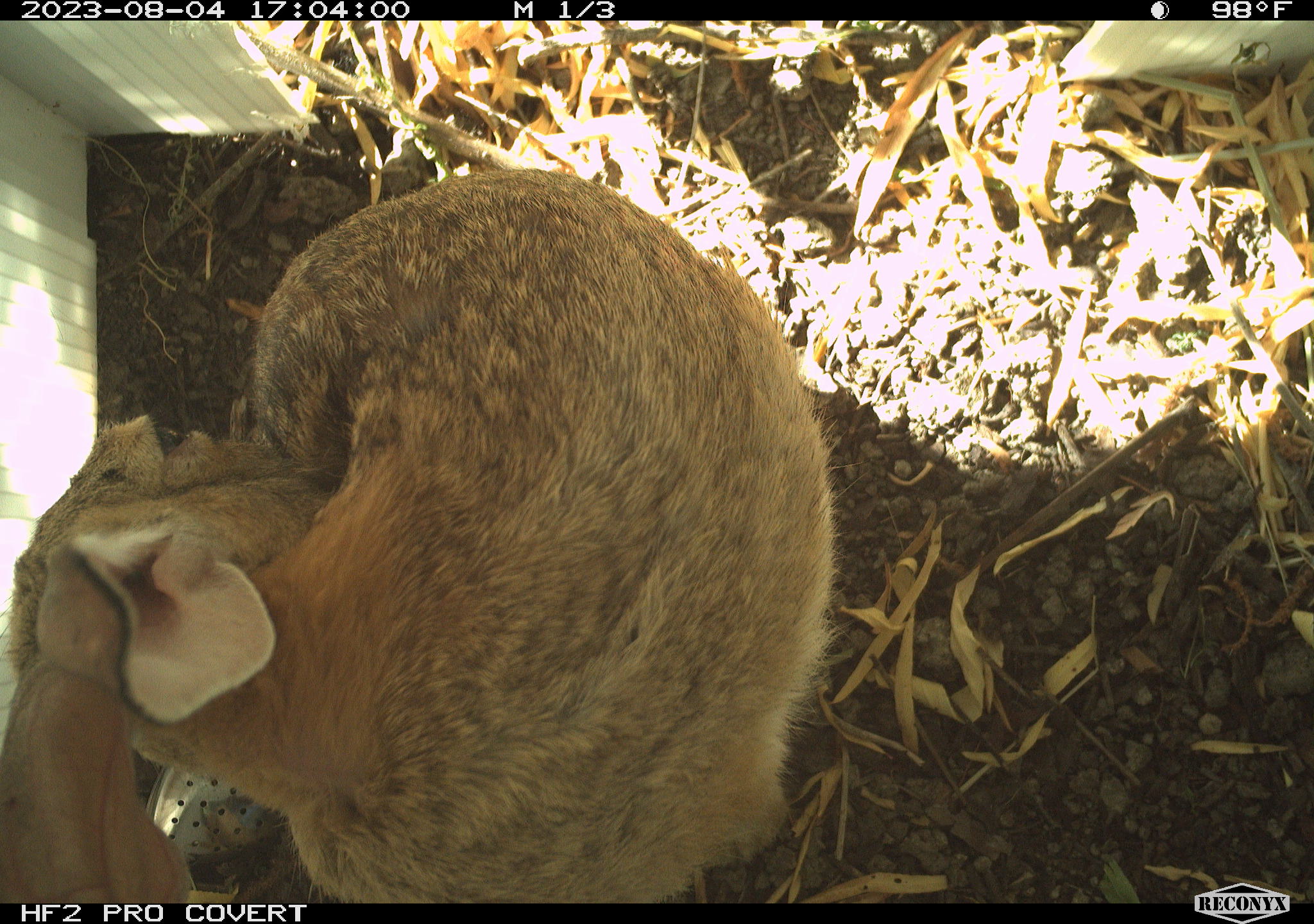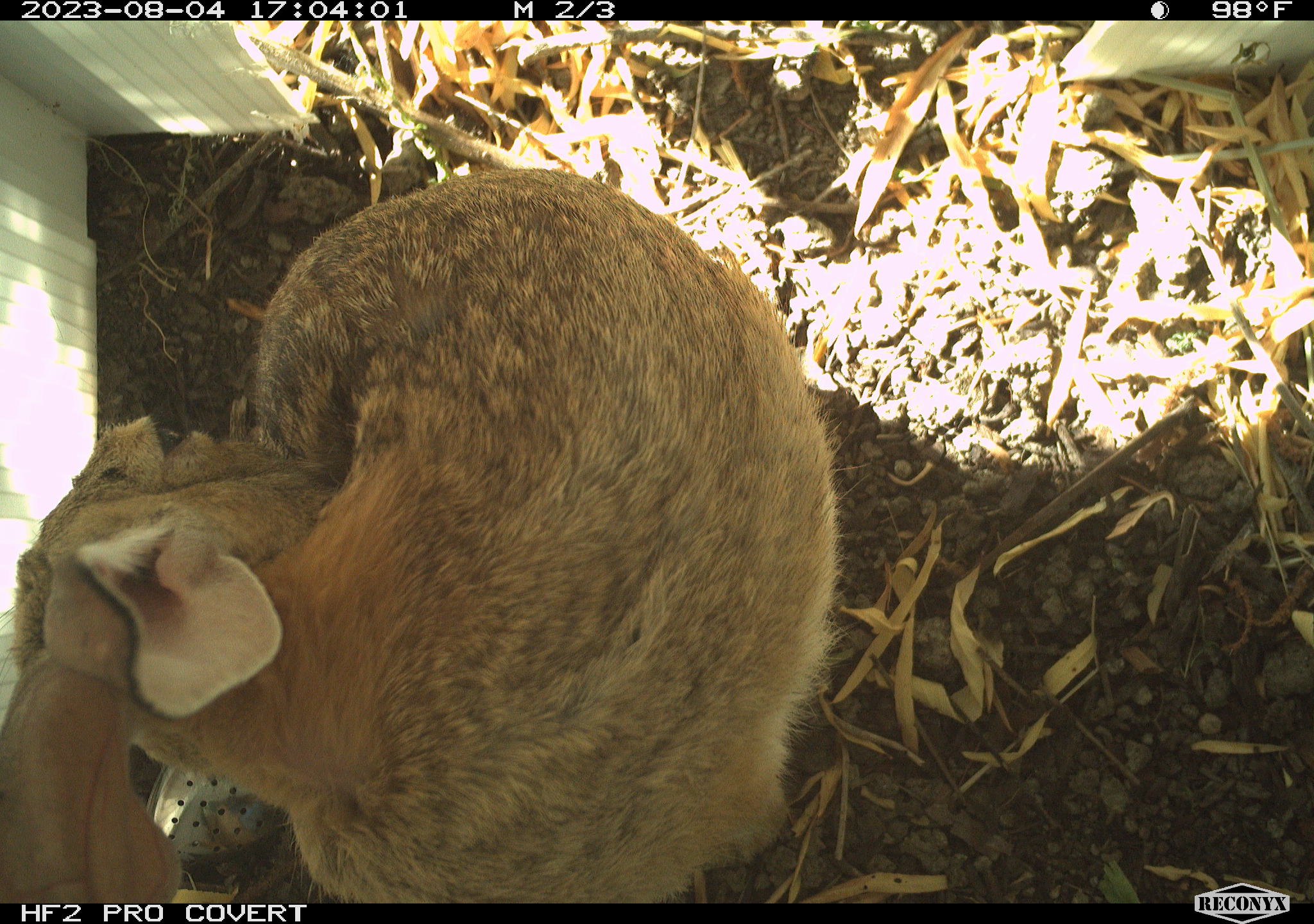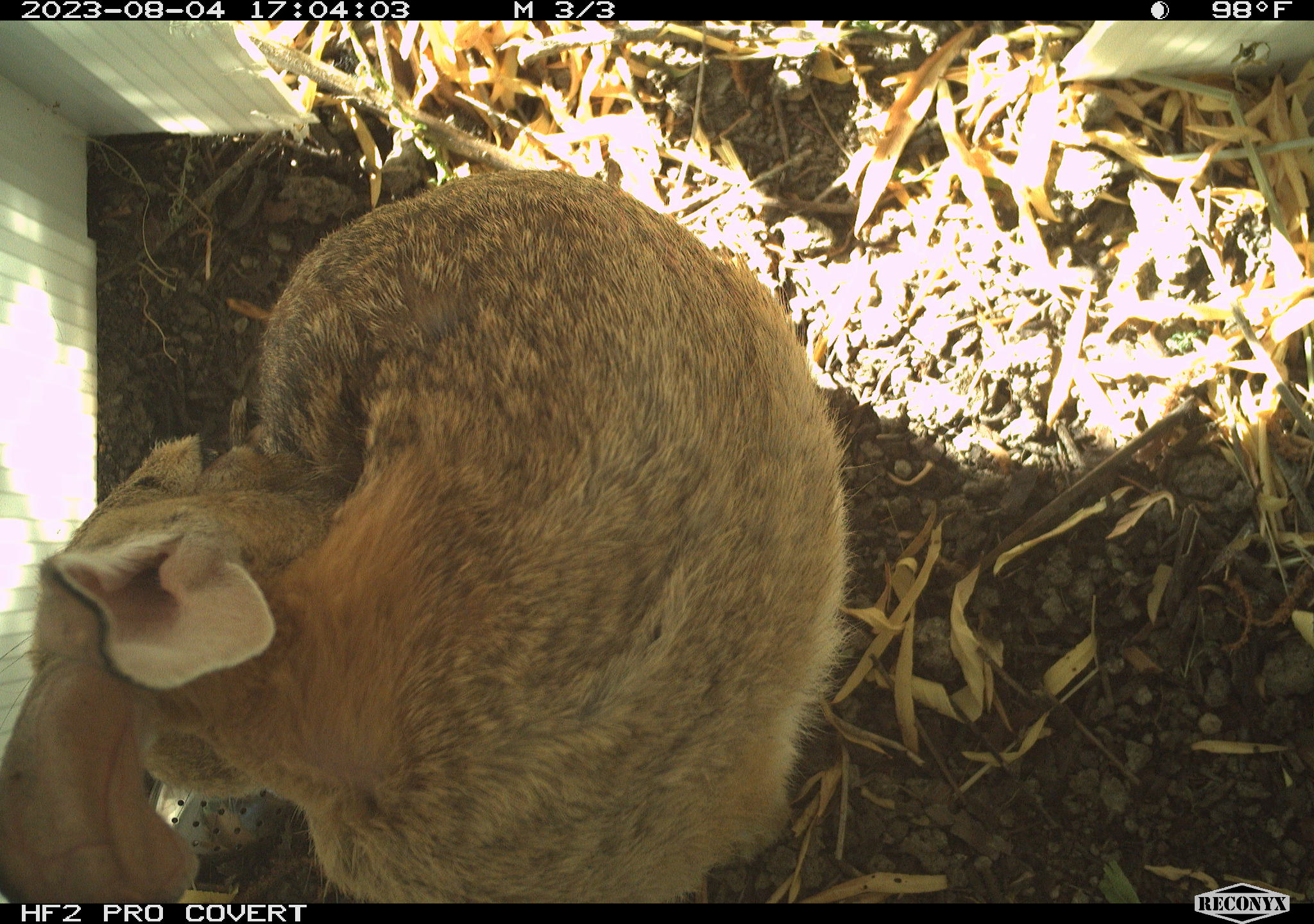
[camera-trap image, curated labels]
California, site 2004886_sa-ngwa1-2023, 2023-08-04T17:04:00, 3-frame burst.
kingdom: Animalia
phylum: Chordata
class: Mammalia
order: Lagomorpha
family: Leporidae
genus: Sylvilagus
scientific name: Sylvilagus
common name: cottontail rabbits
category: sylvilagus species